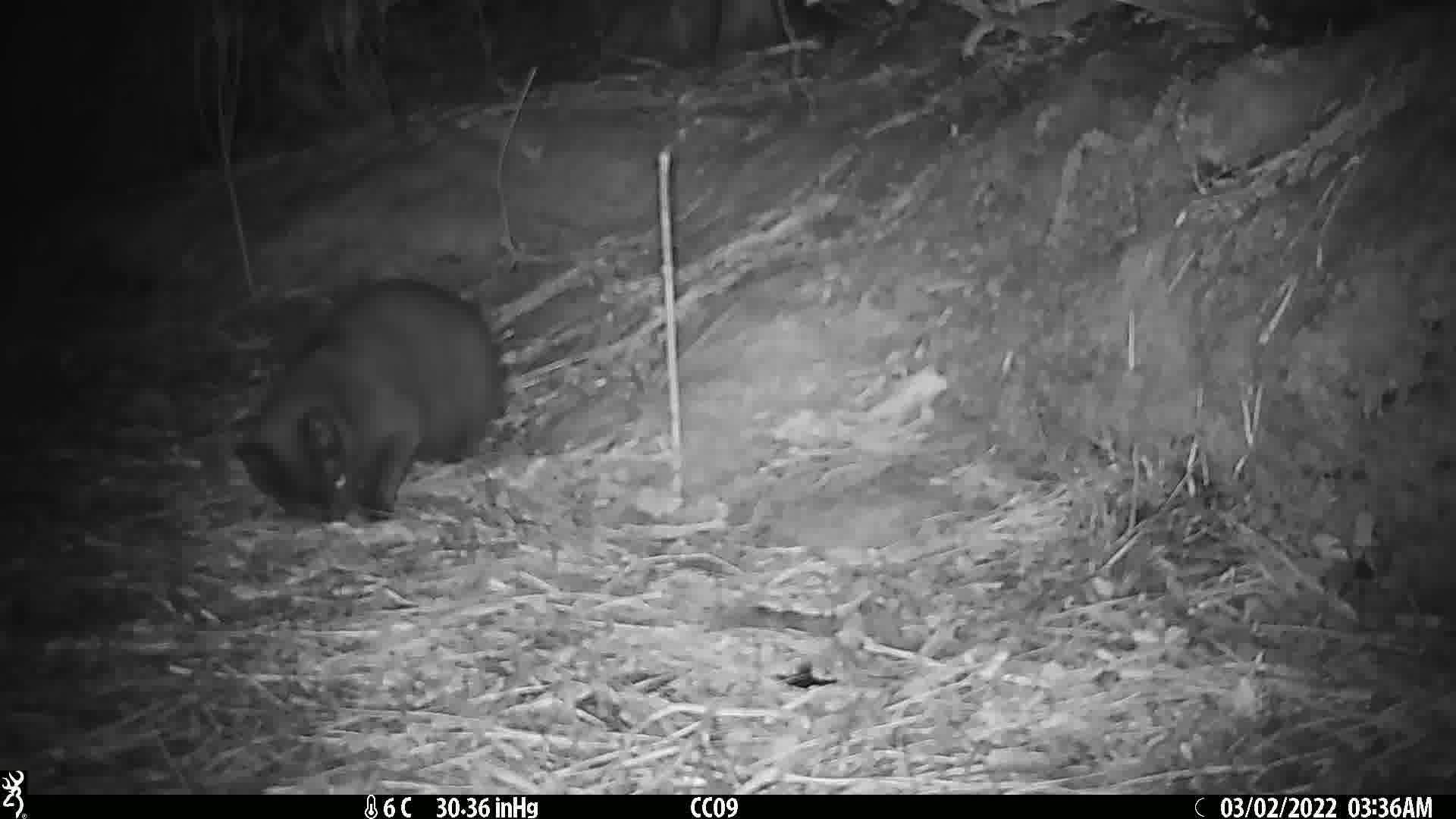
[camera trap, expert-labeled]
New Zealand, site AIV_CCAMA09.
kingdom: Animalia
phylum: Chordata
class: Mammalia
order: Carnivora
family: Felidae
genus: Felis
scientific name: Felis catus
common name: domestic cat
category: cat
Cat (domestic cat) (Felis catus).